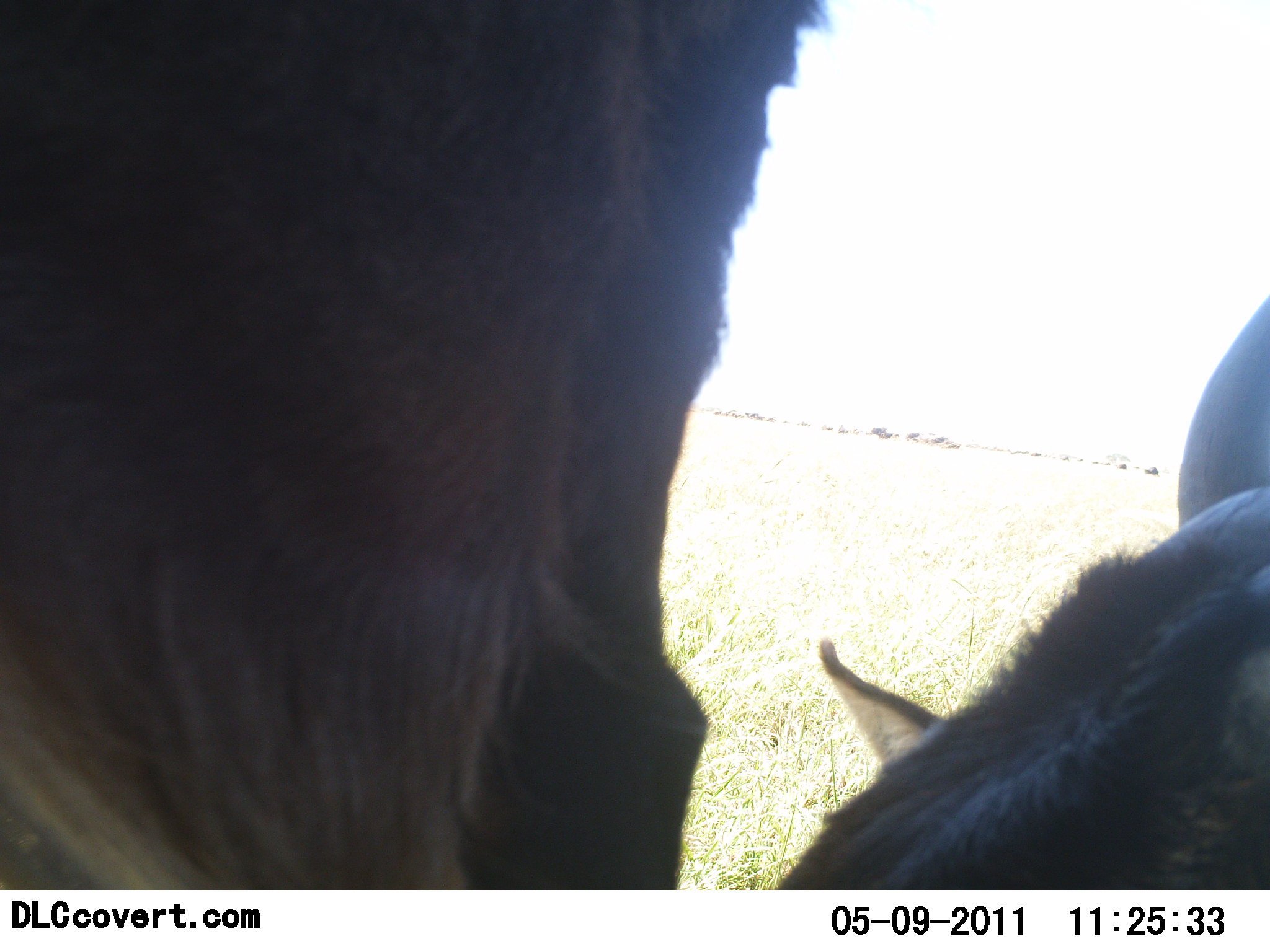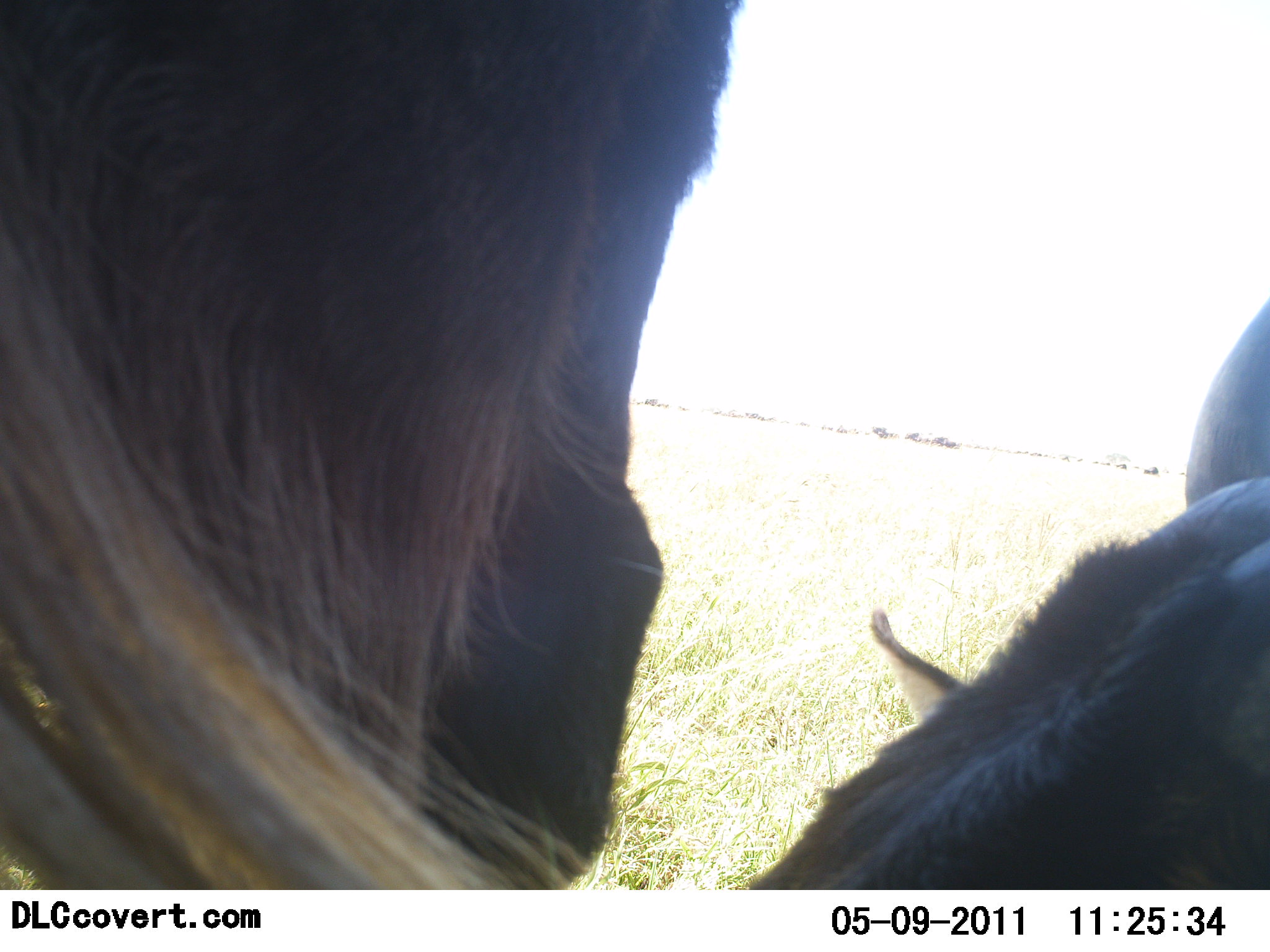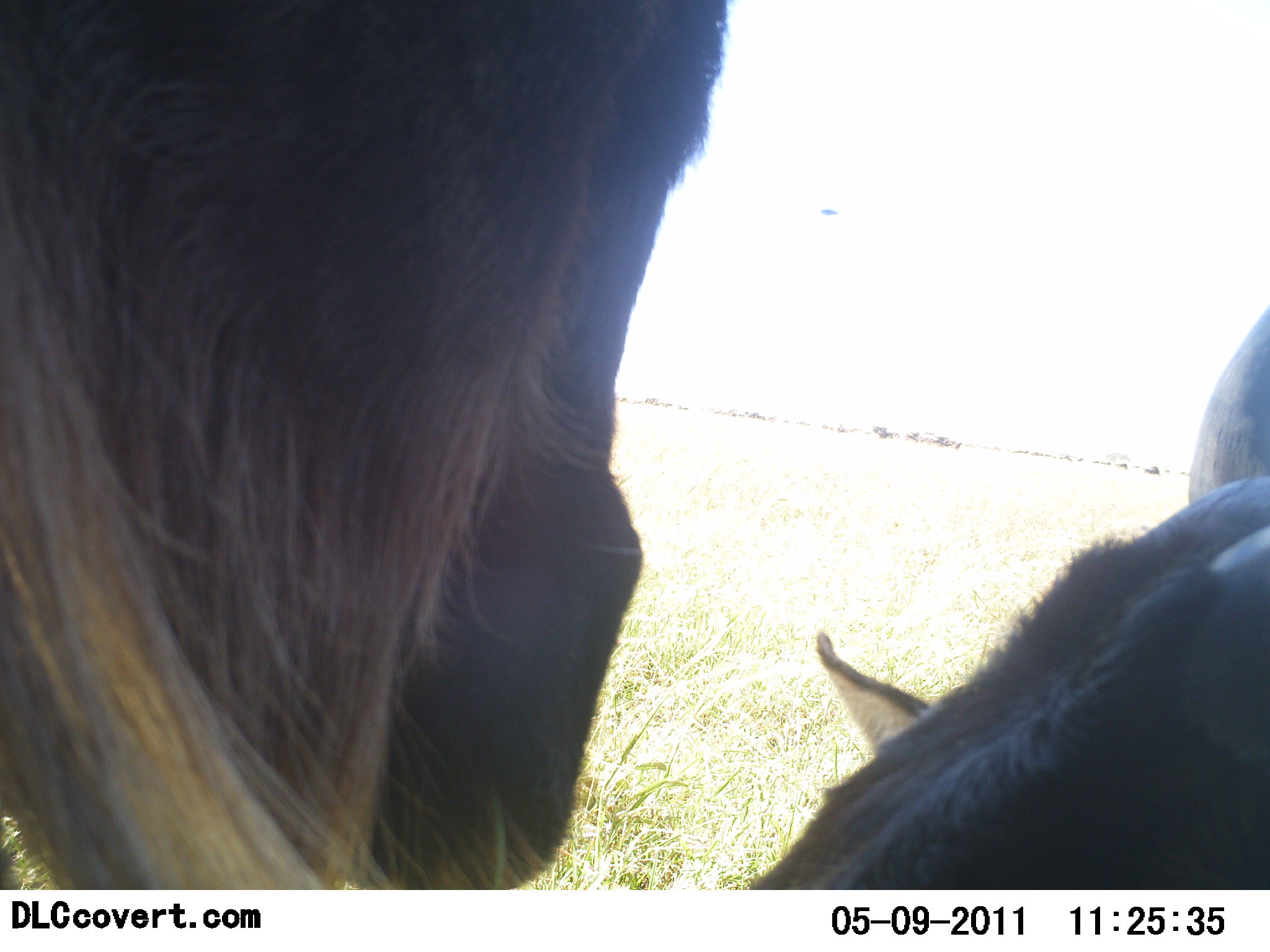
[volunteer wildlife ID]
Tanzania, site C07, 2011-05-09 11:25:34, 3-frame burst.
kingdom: Animalia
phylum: Chordata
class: Mammalia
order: Artiodactyla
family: Bovidae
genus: Connochaetes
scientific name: Connochaetes taurinus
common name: blue wildebeest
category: wildebeest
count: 2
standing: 73%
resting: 27%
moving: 27%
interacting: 0%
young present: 0%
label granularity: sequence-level